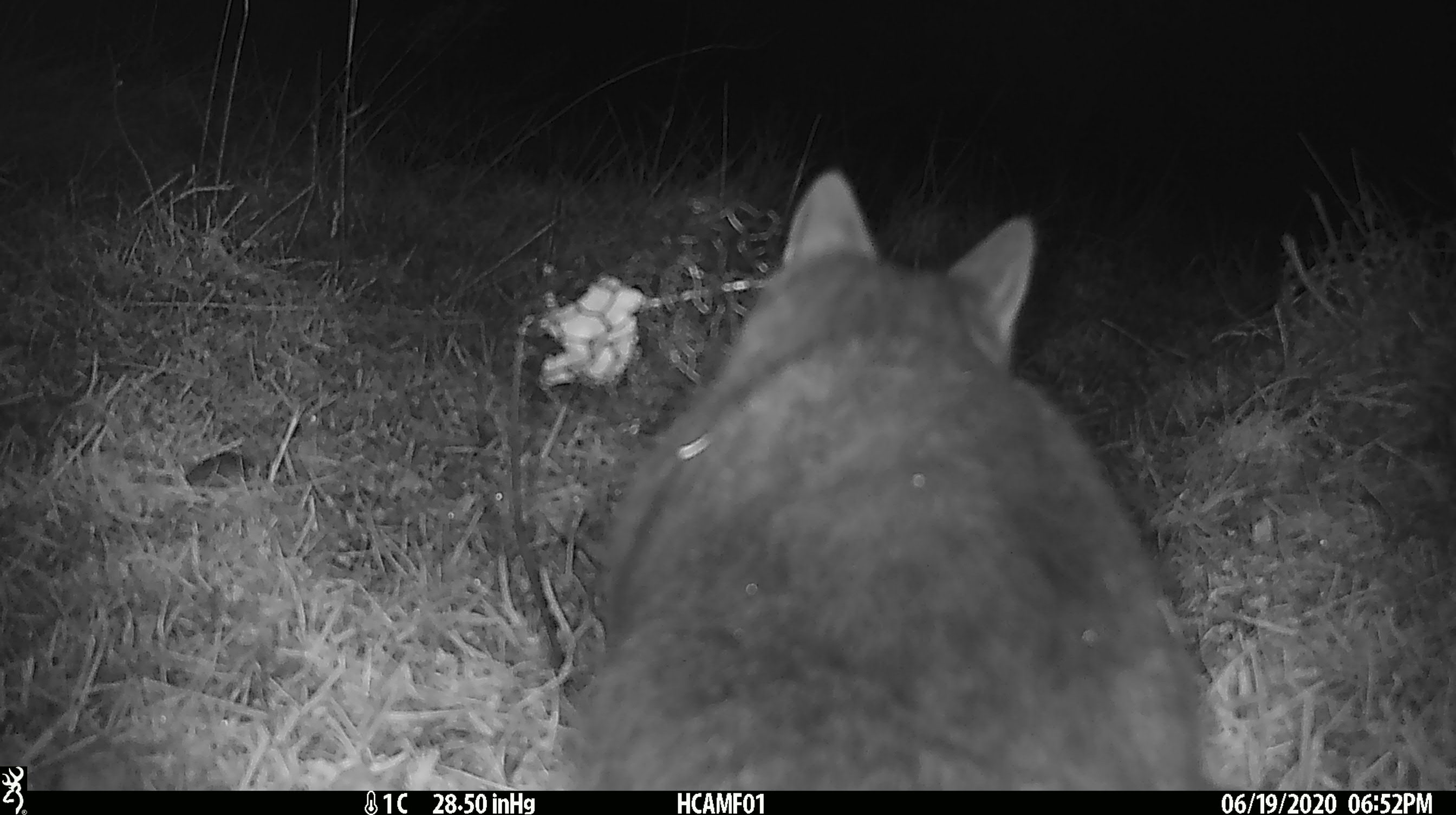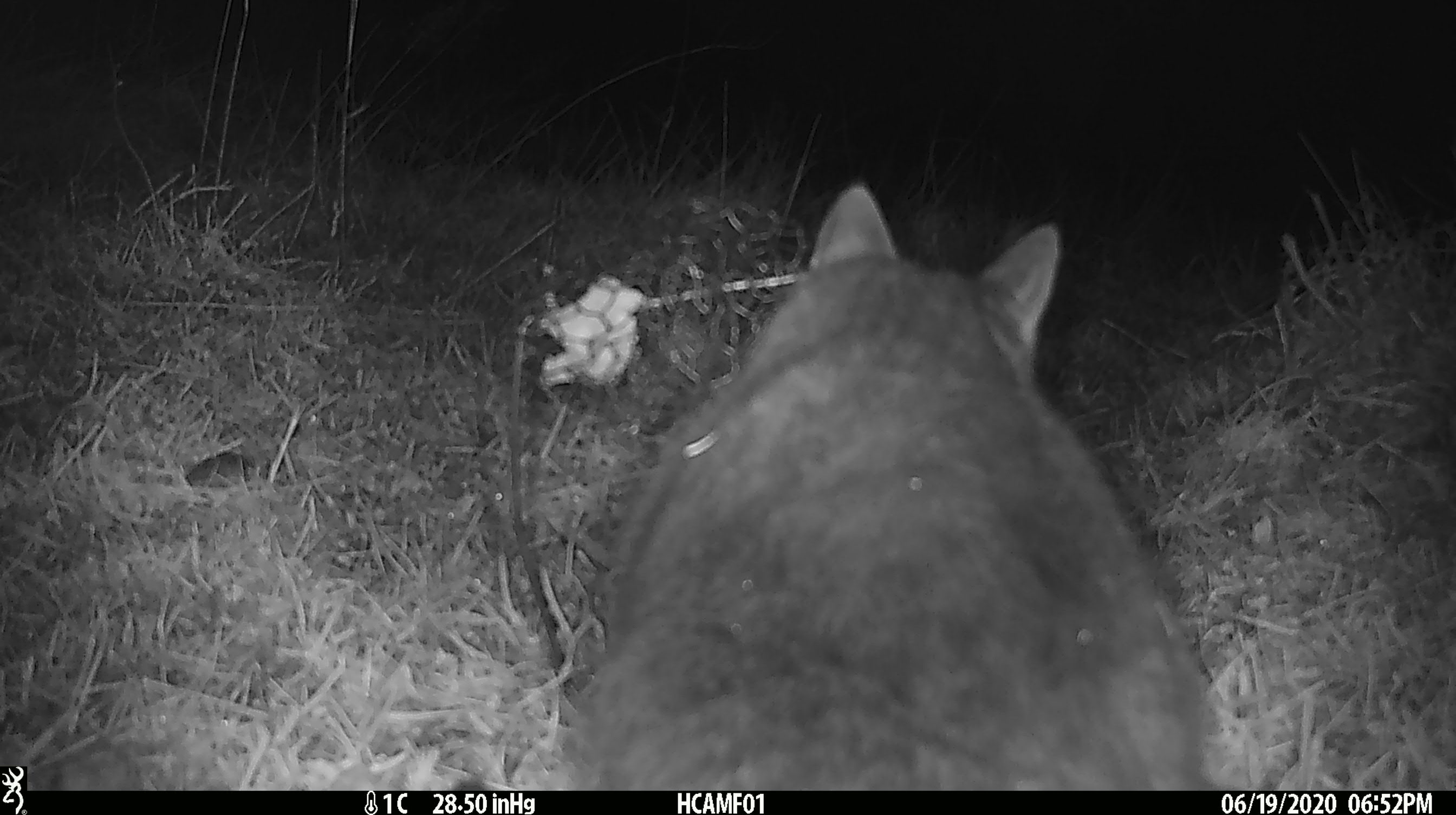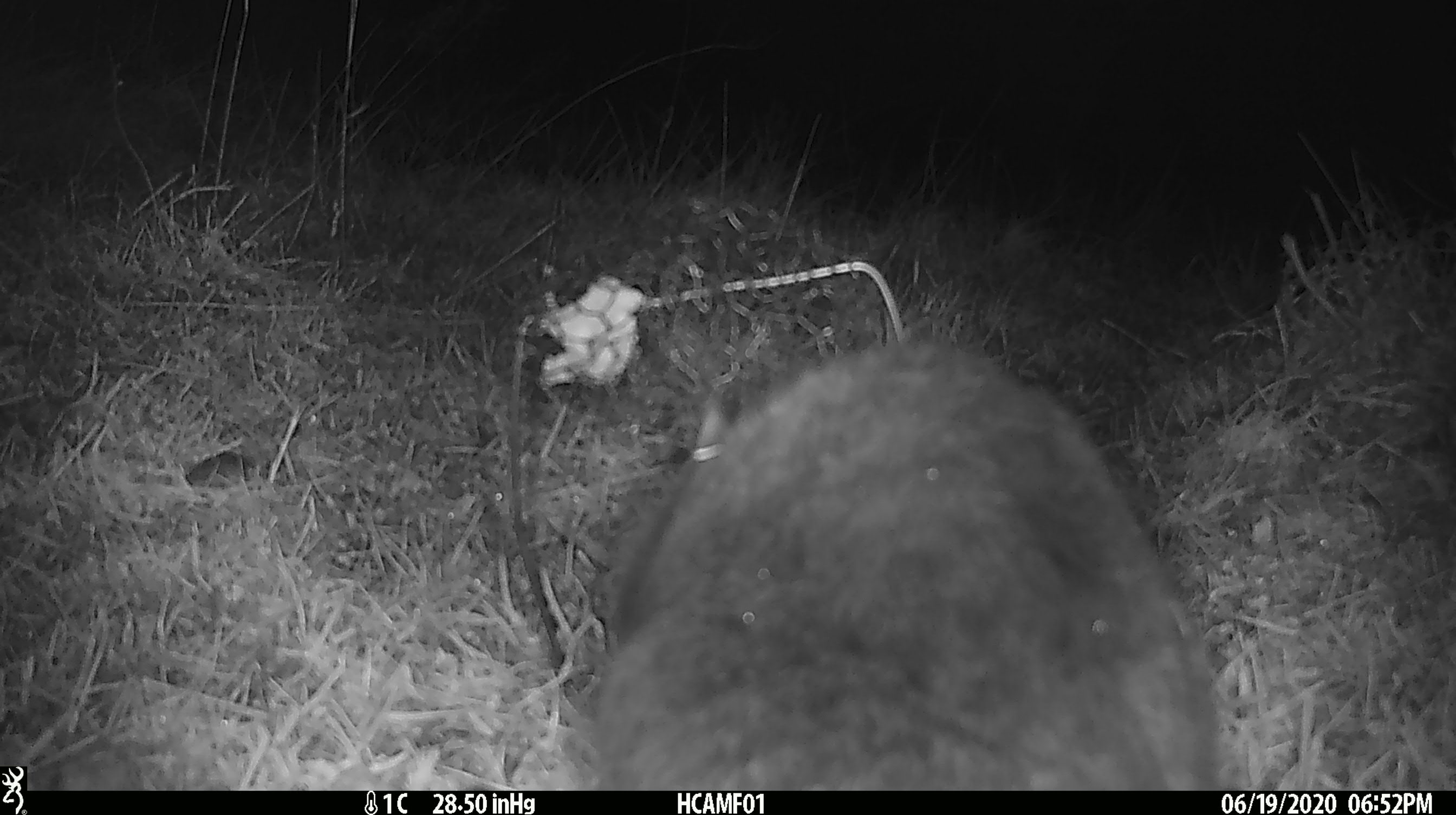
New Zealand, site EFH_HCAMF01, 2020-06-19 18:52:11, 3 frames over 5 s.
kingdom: Animalia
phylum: Chordata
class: Mammalia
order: Carnivora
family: Felidae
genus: Felis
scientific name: Felis catus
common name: domestic cat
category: cat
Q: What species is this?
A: Cat (domestic cat) (Felis catus).